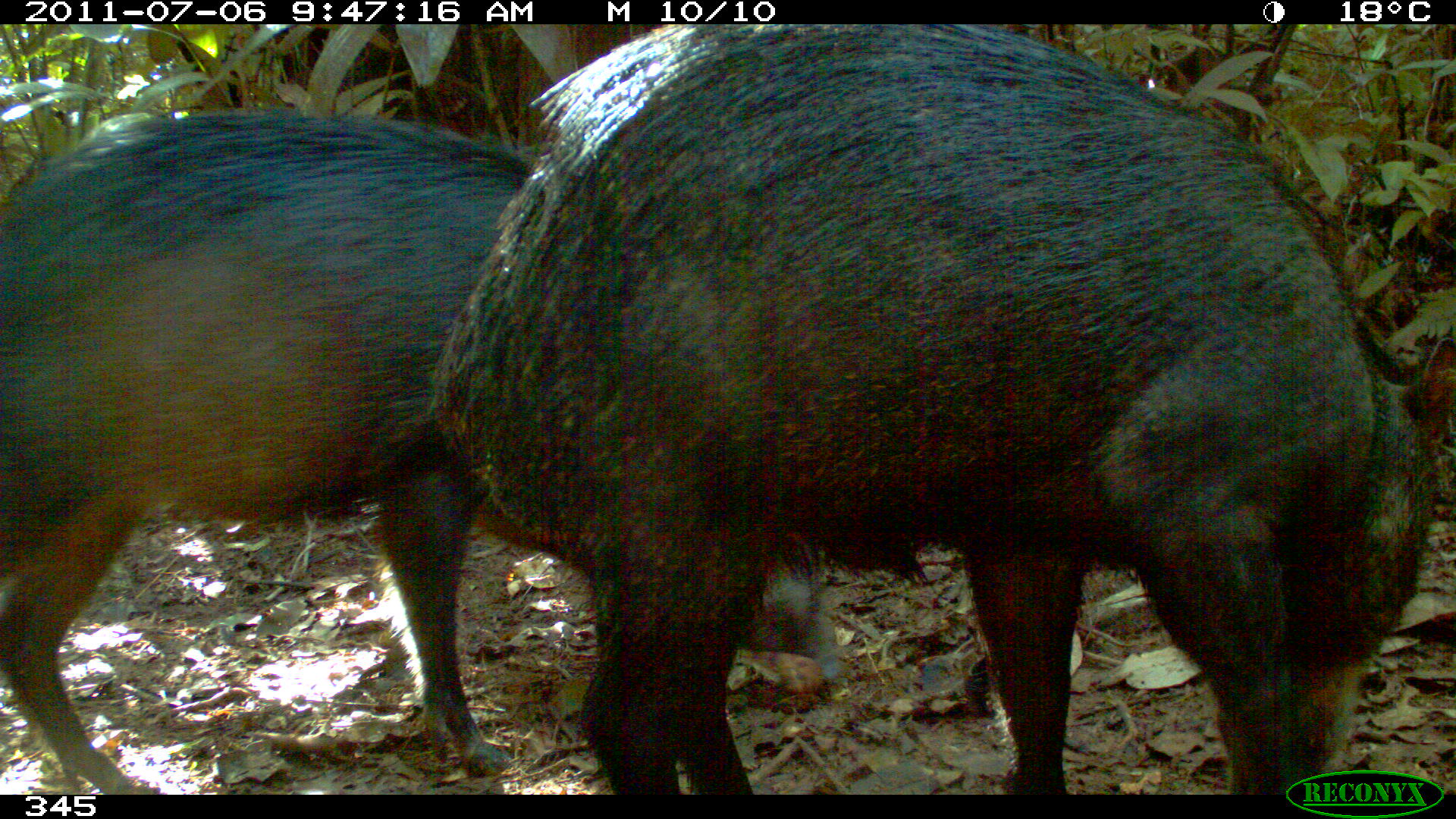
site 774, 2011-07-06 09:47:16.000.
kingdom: Animalia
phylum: Chordata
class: Mammalia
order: Artiodactyla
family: Tayassuidae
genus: Tayassu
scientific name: Tayassu pecari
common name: white-lipped peccary